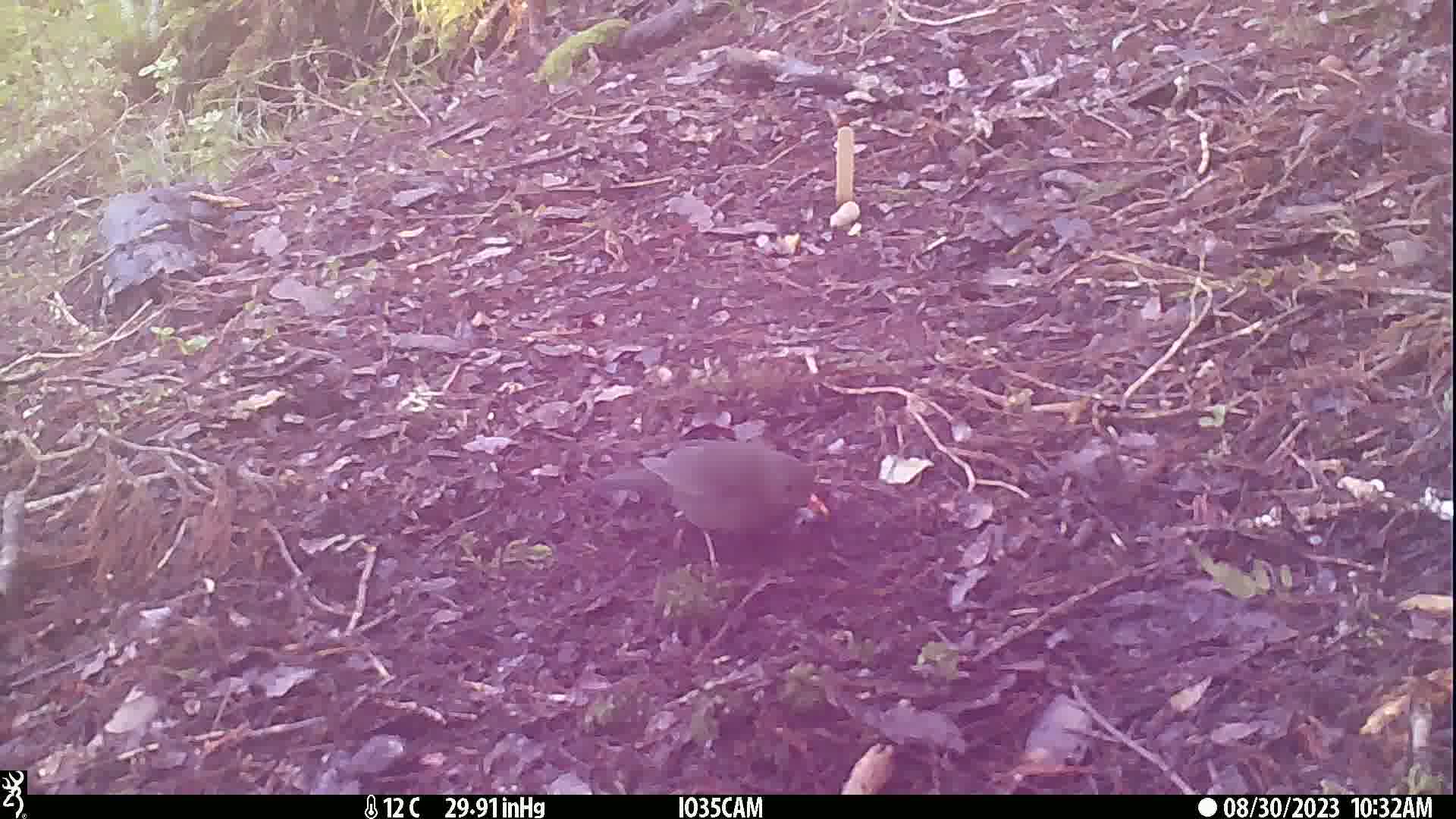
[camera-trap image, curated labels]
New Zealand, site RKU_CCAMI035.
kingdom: Animalia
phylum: Chordata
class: Aves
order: Passeriformes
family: Turdidae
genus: Turdus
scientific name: Turdus merula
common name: eurasian blackbird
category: blackbird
Blackbird (eurasian blackbird) (Turdus merula).